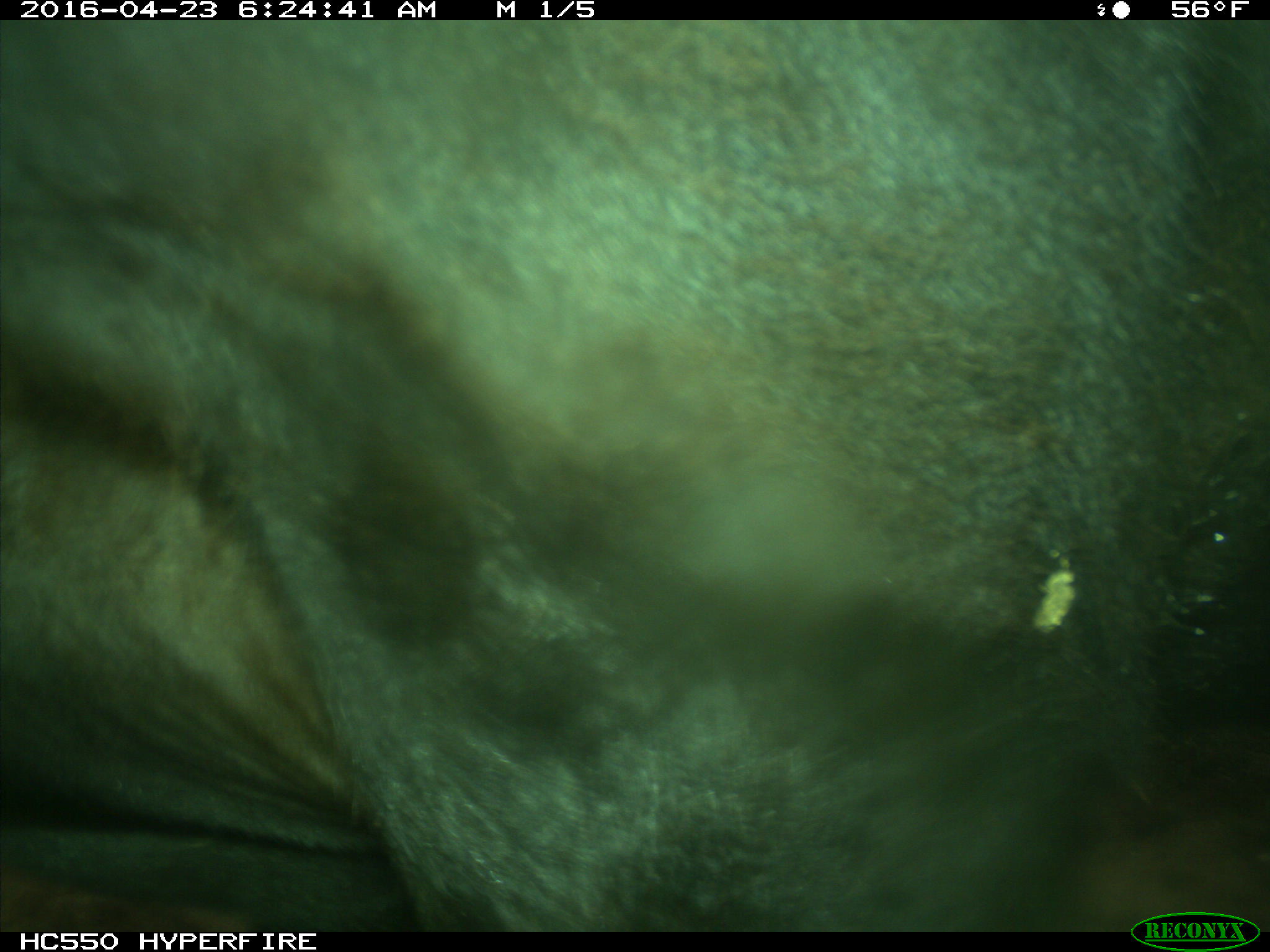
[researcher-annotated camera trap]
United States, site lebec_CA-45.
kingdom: Animalia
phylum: Chordata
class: Mammalia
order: Artiodactyla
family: Bovidae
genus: Bos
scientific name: Bos taurus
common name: domestic cow